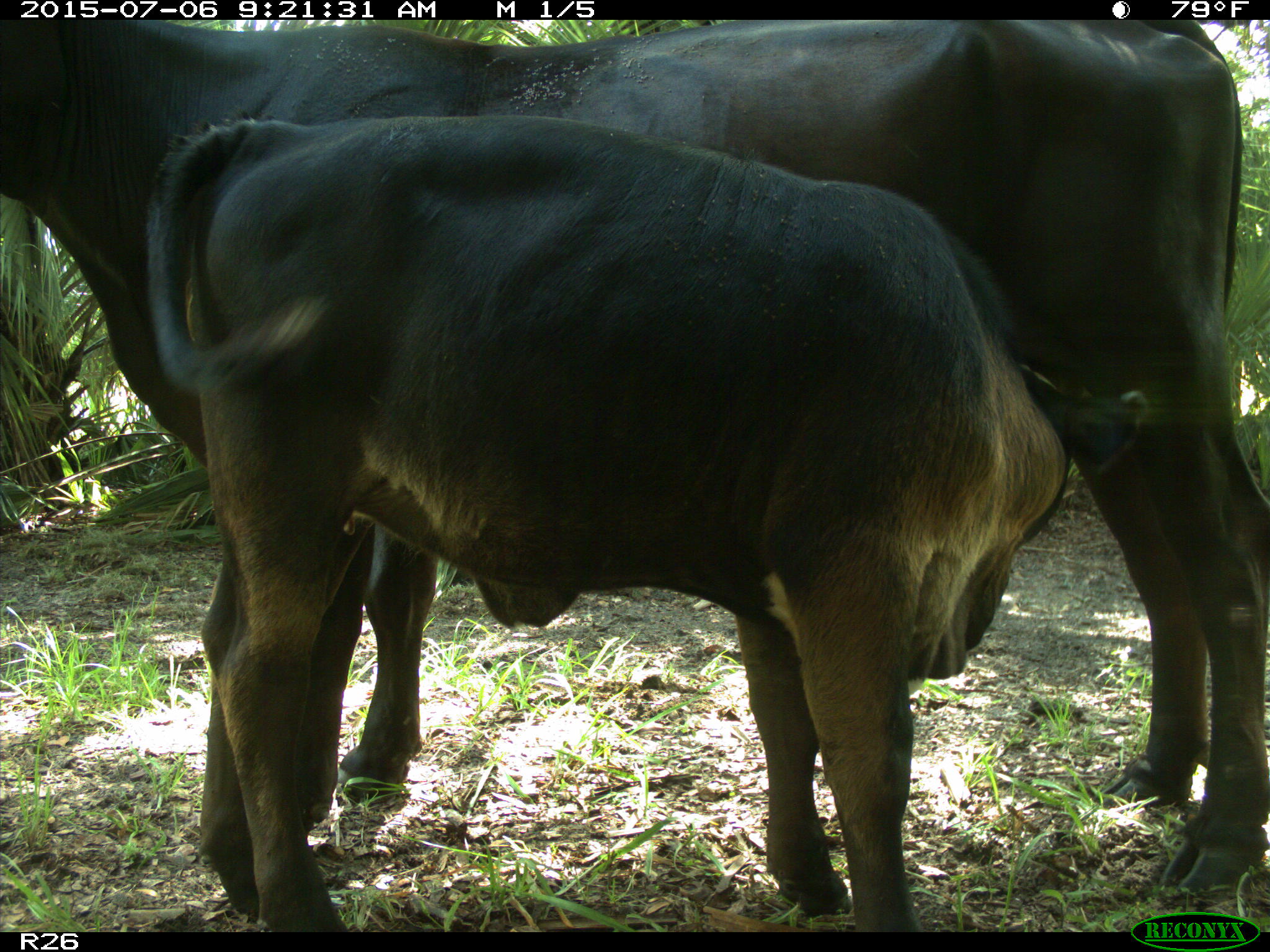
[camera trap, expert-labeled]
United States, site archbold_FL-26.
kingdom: Animalia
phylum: Chordata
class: Mammalia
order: Artiodactyla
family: Bovidae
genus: Bos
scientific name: Bos taurus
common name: domestic cow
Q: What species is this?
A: Bos taurus (domestic cow).